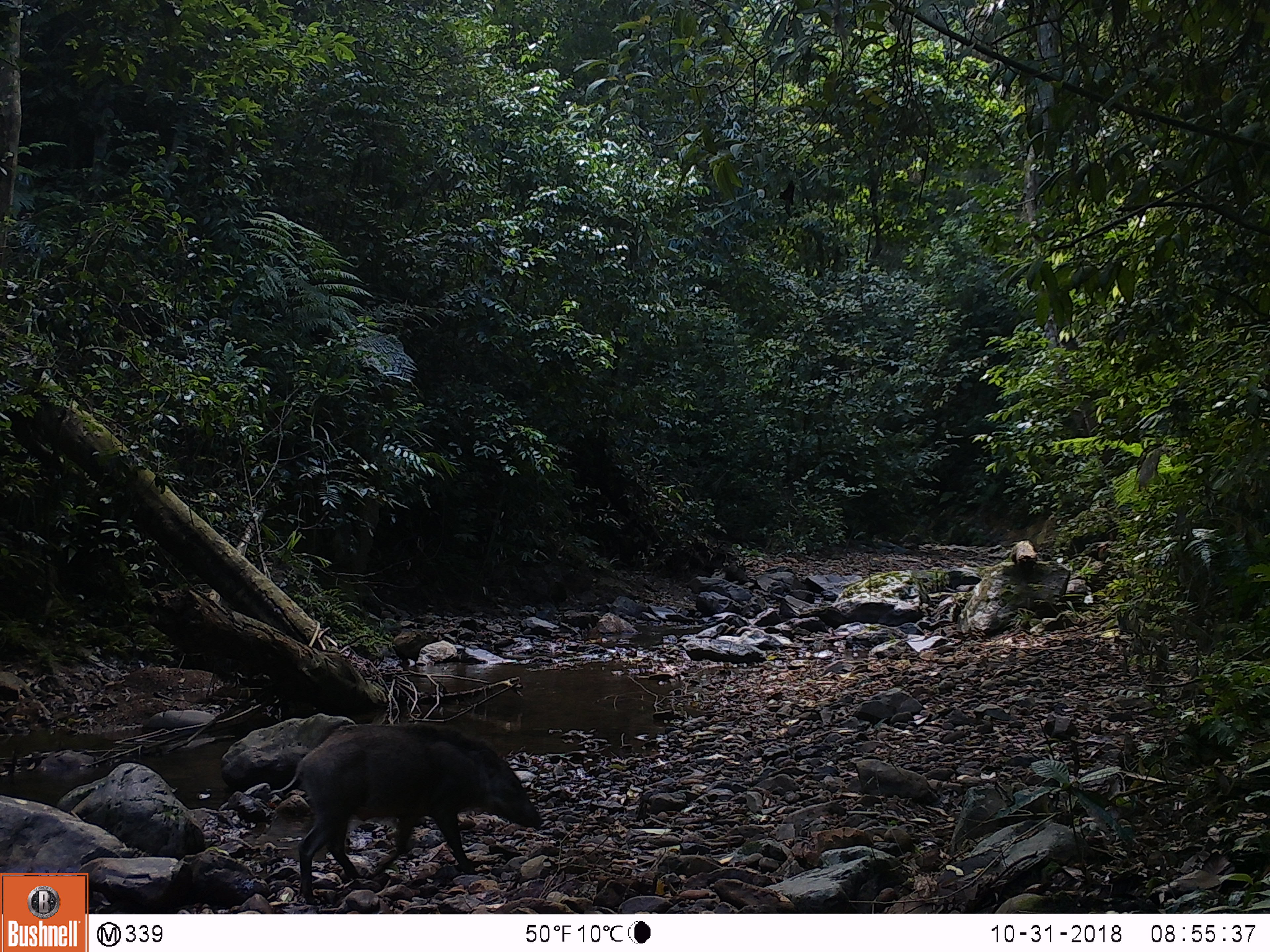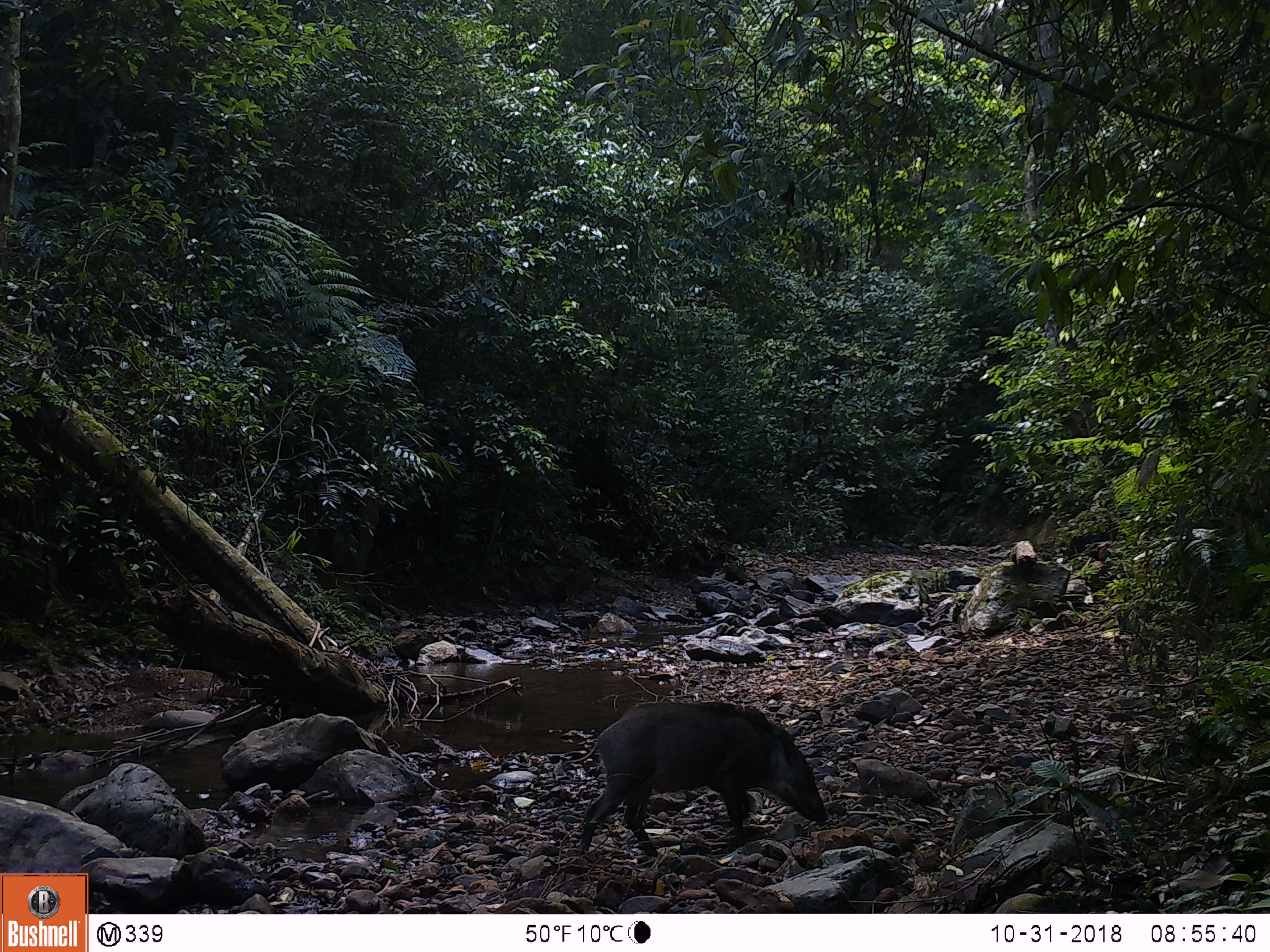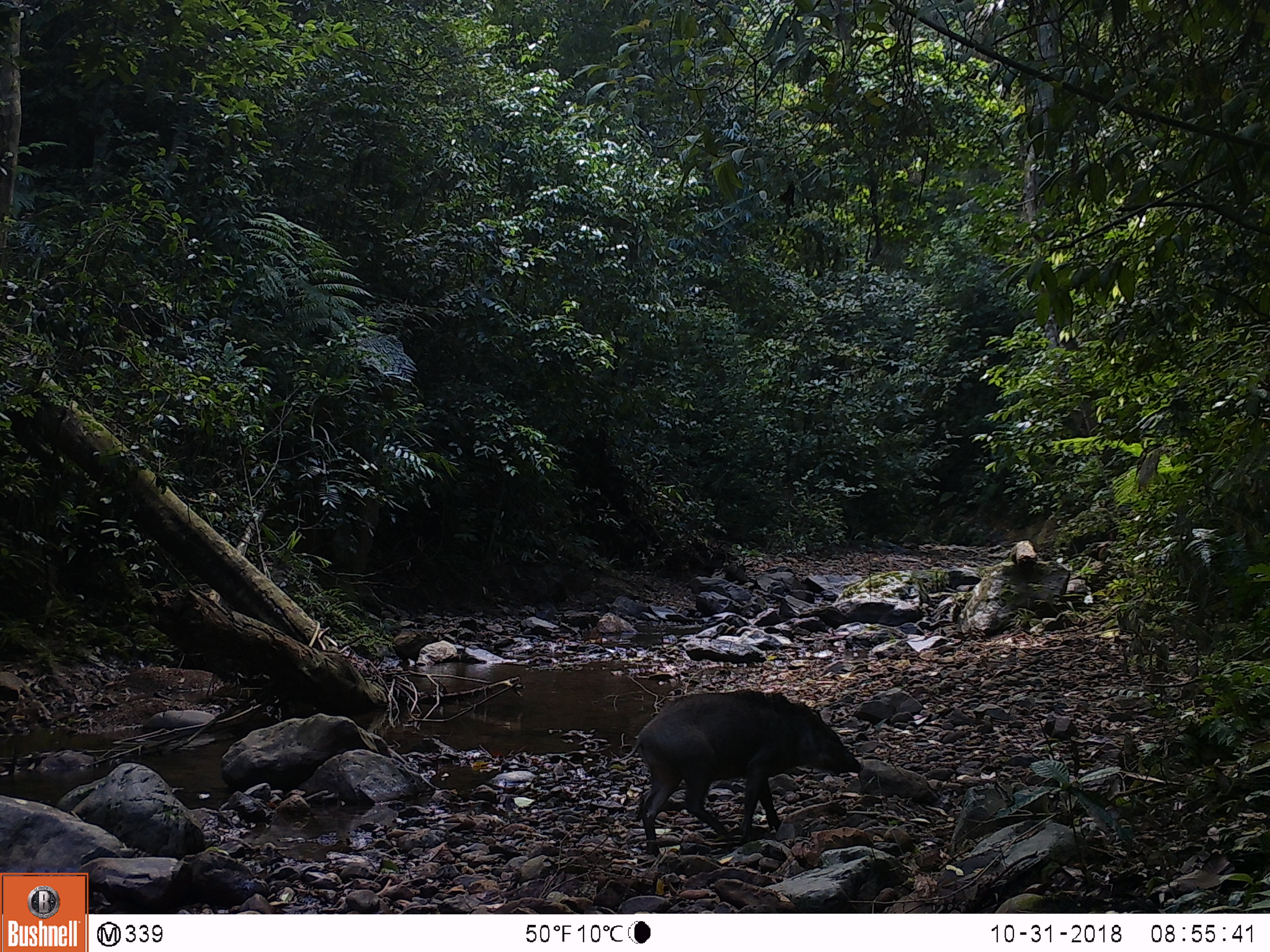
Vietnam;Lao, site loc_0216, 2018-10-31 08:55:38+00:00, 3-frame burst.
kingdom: Animalia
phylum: Chordata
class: Mammalia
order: Artiodactyla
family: Suidae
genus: Sus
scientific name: Sus scrofa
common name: eurasian wild pig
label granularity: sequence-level